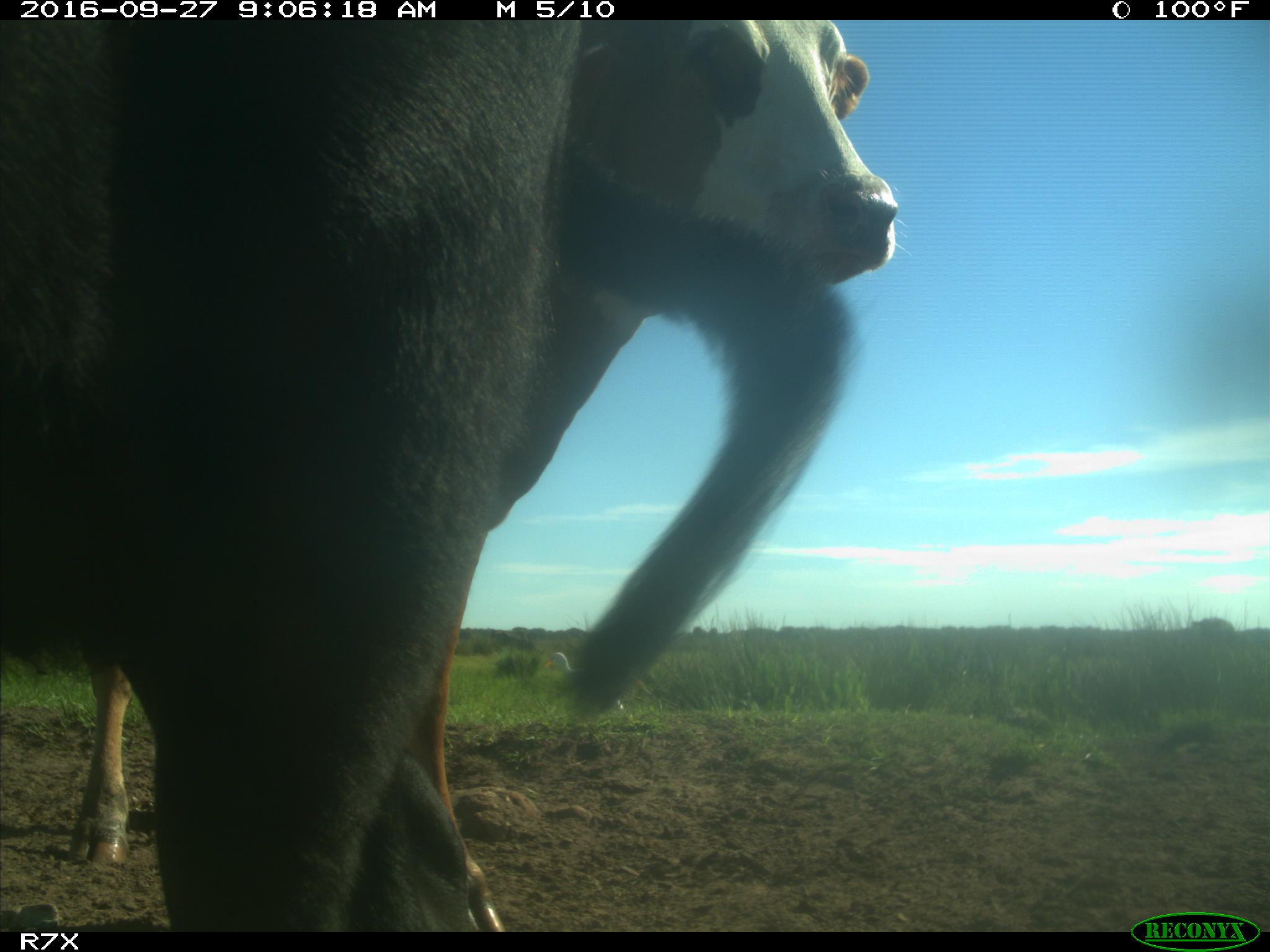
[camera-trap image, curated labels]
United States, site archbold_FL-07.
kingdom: Animalia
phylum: Chordata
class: Mammalia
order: Artiodactyla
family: Bovidae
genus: Bos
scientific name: Bos taurus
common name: domestic cow